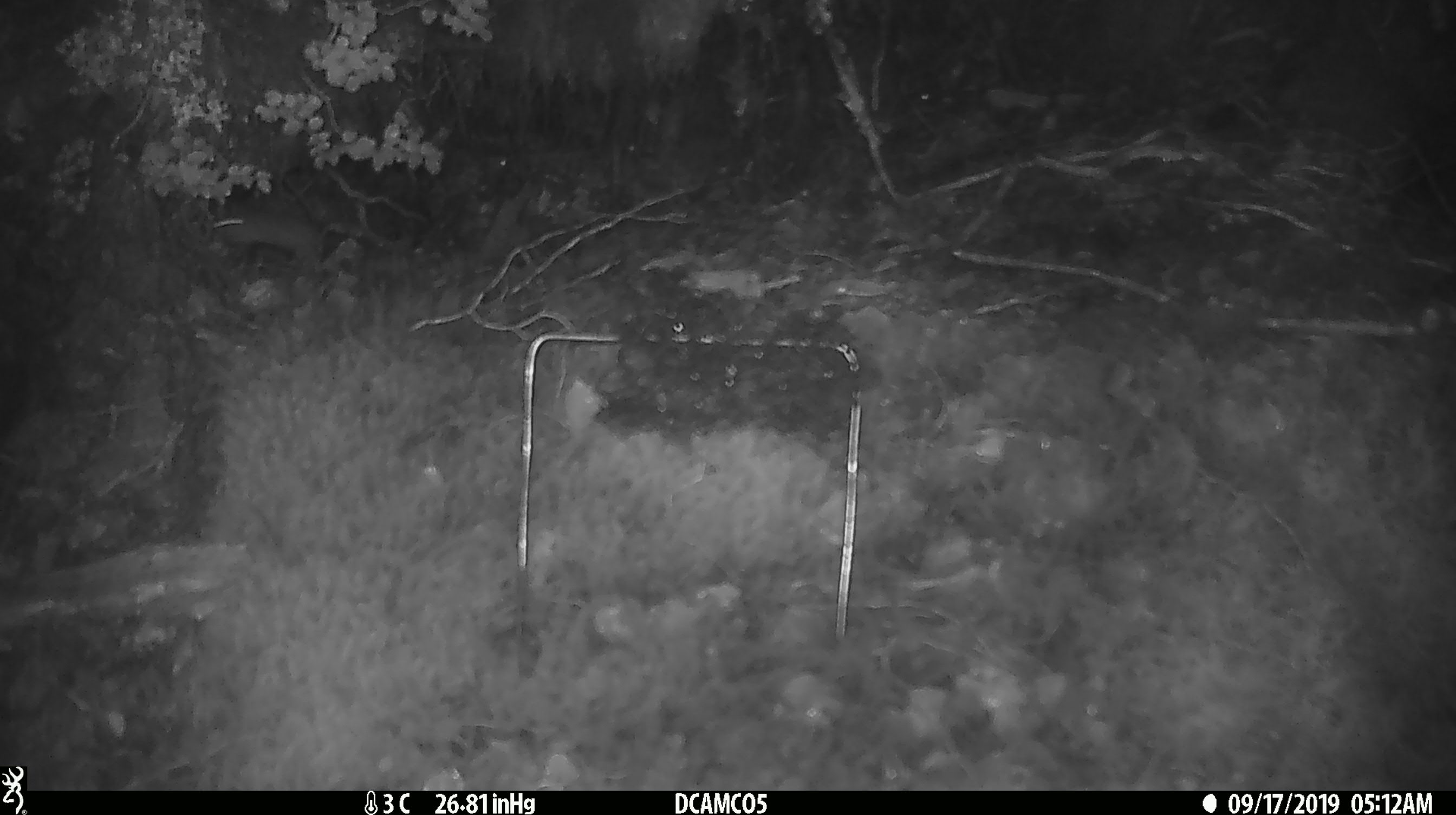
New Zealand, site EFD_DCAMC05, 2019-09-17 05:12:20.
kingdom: Animalia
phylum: Chordata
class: Mammalia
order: Rodentia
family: Muridae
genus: Mus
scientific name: Mus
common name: mouse